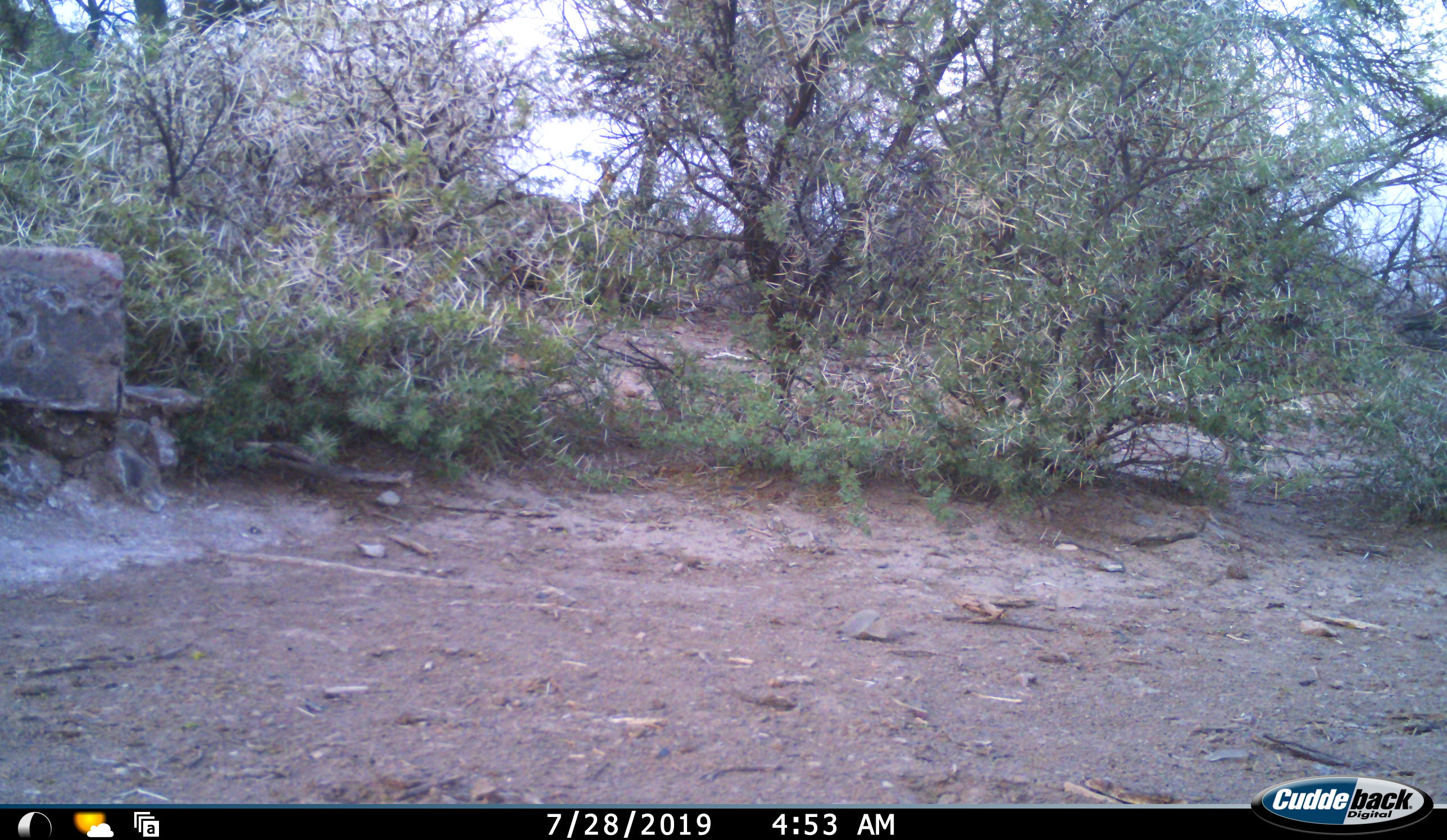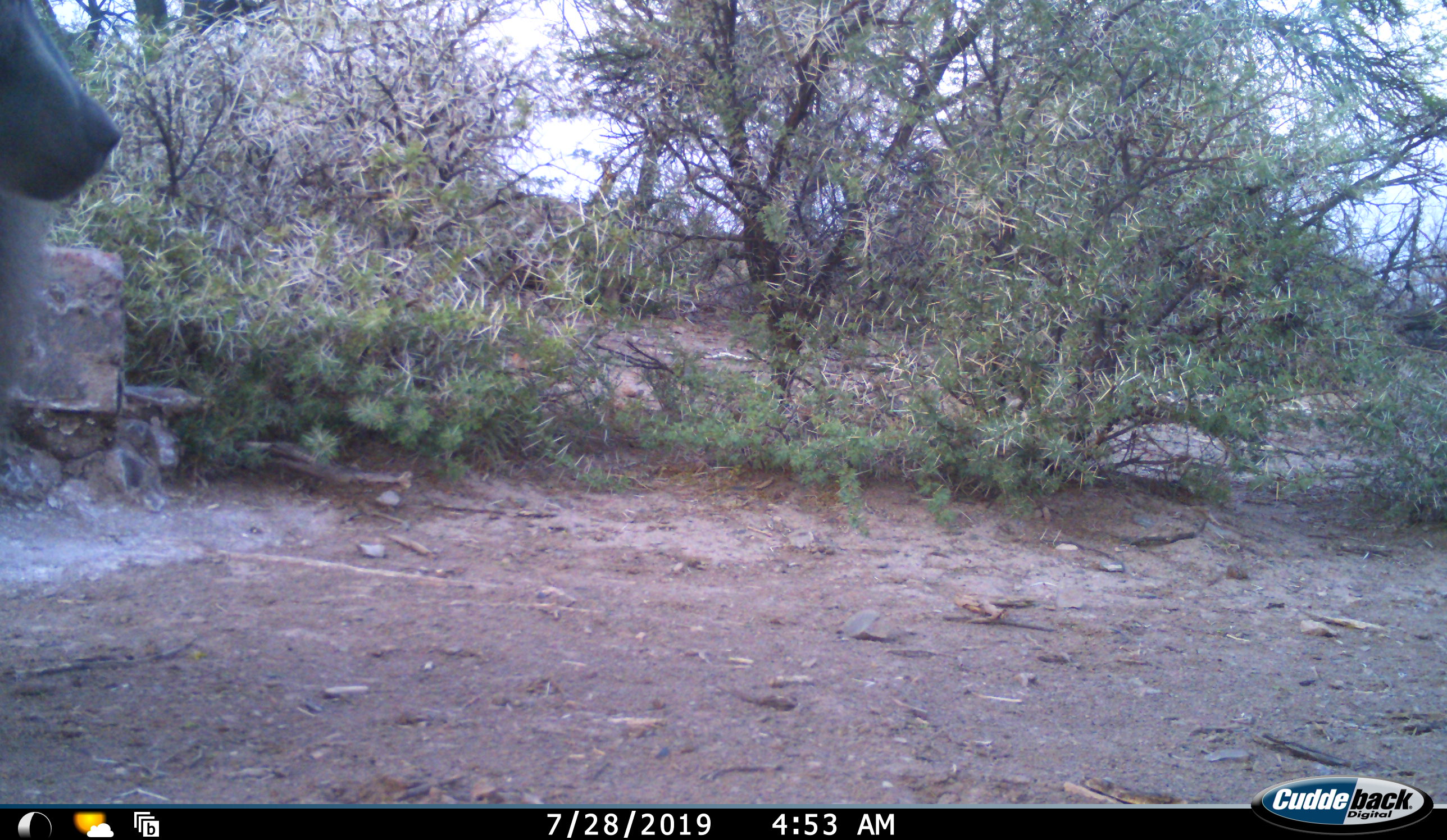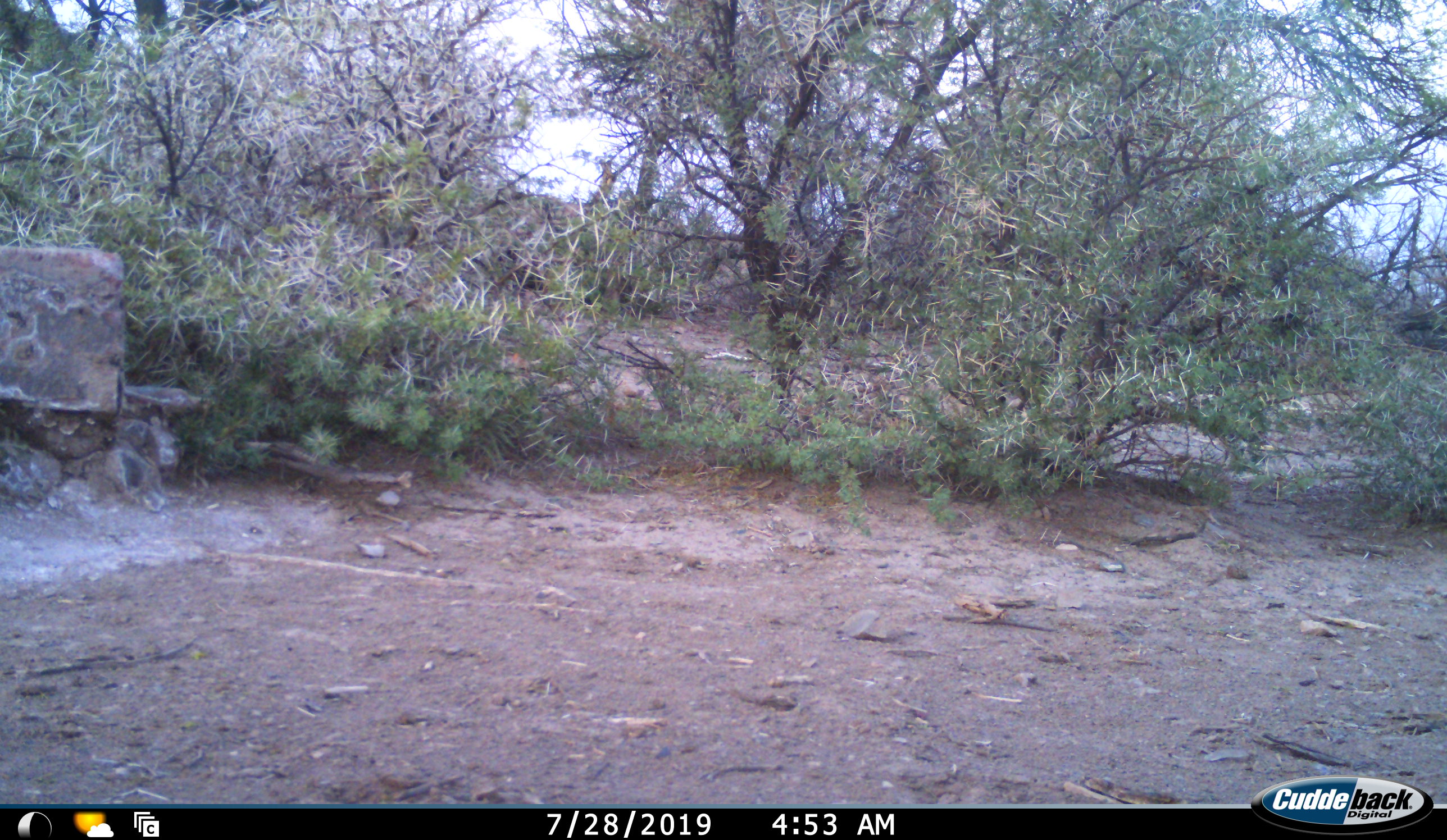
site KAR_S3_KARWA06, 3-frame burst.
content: unidentified animal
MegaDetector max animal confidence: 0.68